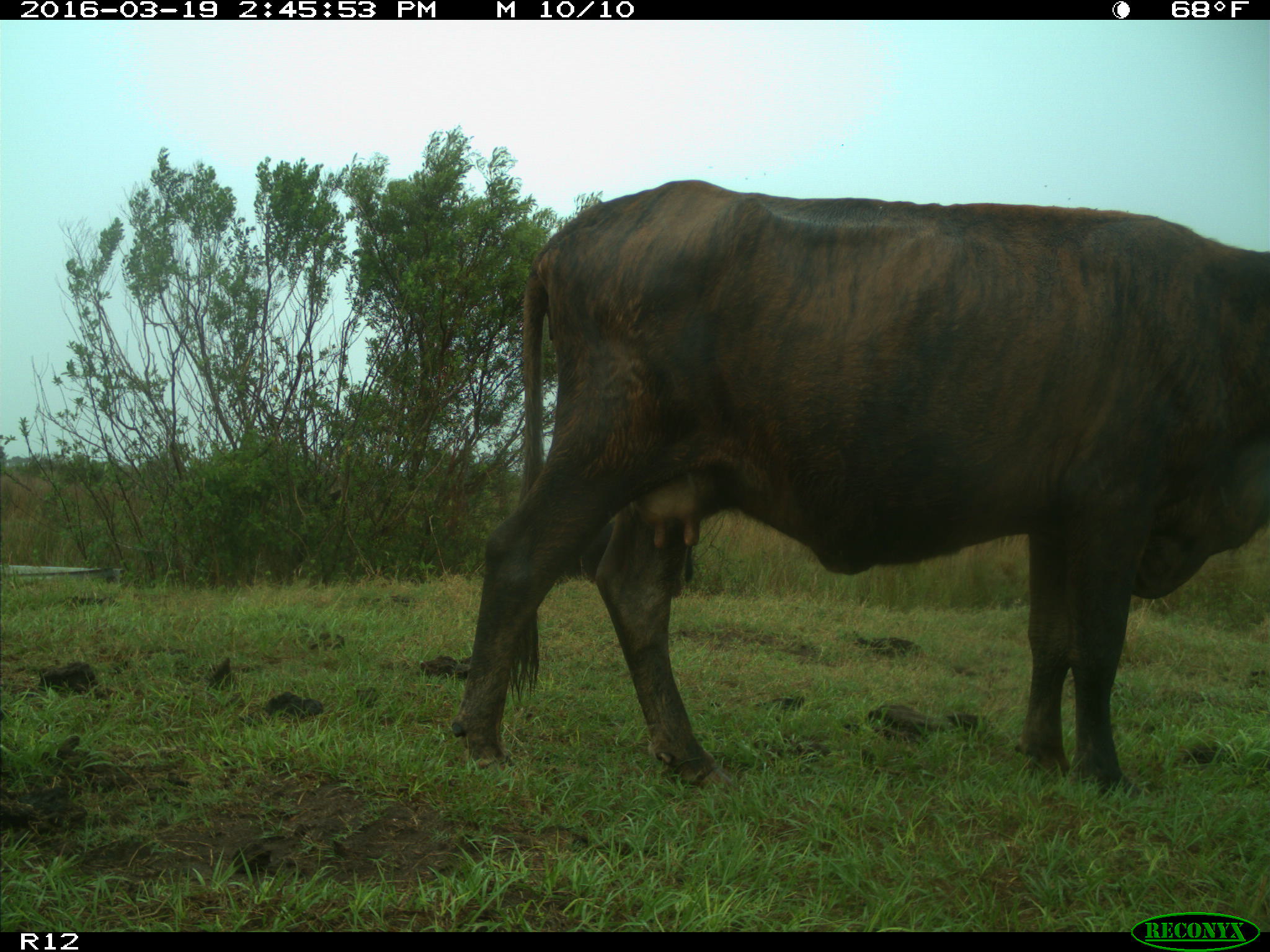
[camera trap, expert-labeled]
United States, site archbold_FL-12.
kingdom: Animalia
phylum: Chordata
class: Mammalia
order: Artiodactyla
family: Bovidae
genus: Bos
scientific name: Bos taurus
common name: domestic cow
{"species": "Bos taurus (domestic cow)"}